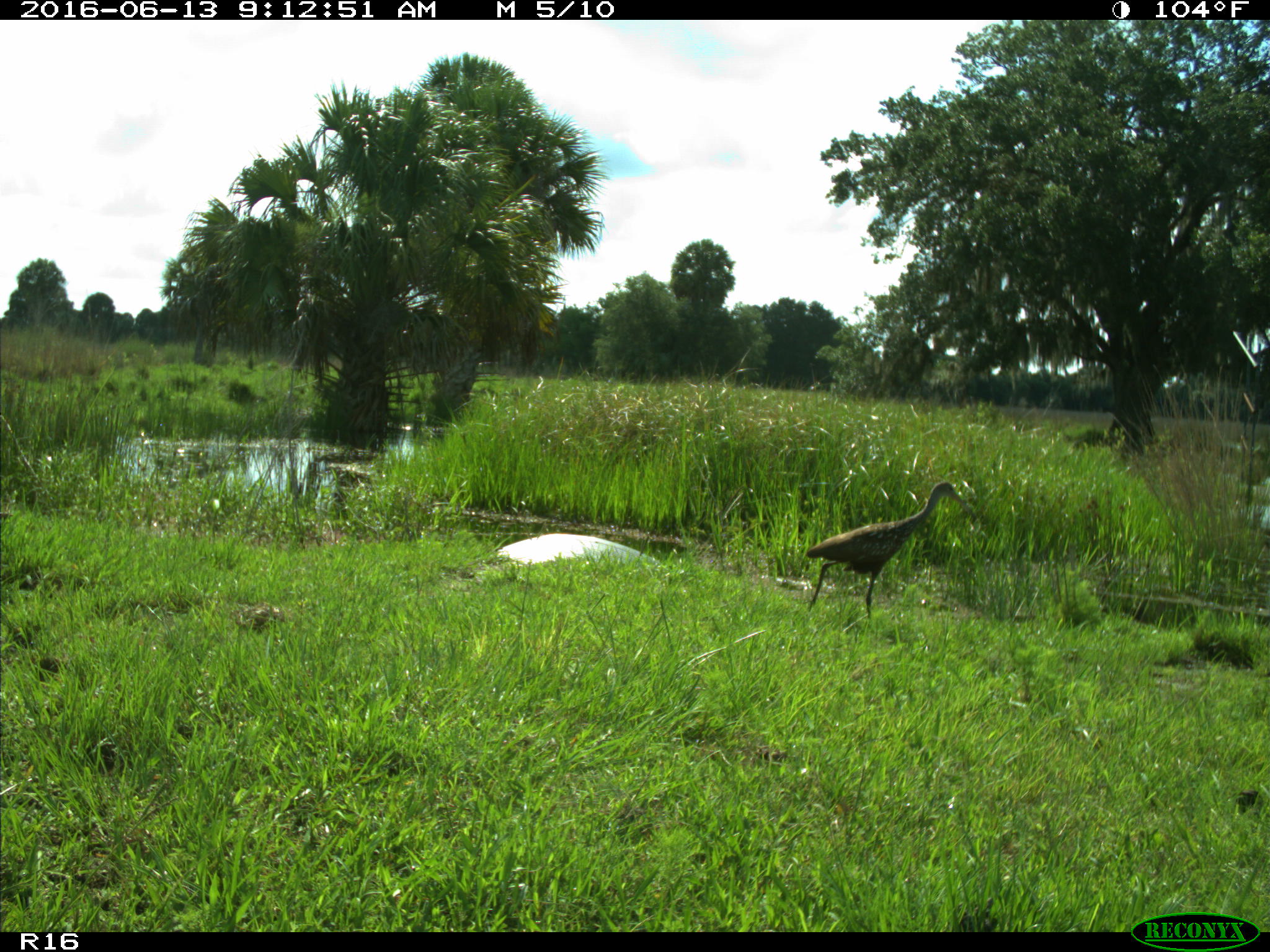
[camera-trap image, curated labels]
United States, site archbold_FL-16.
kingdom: Animalia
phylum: Chordata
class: Aves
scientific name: Aves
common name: birds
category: unidentified bird